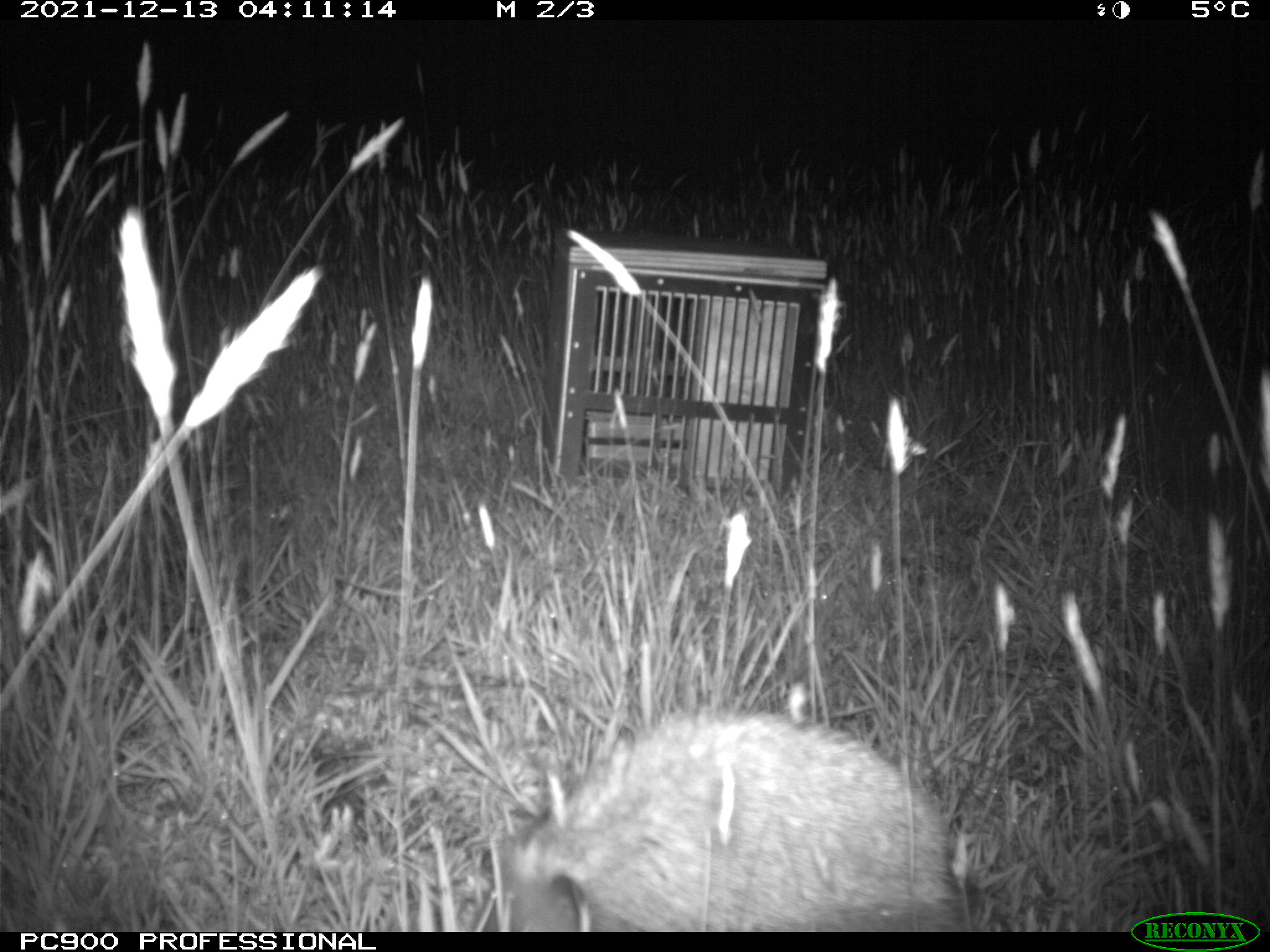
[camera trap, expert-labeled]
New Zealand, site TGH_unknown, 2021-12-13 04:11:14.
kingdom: Animalia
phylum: Chordata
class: Mammalia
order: Eulipotyphla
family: Erinaceidae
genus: Erinaceus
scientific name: Erinaceus europaeus europaeus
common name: european hedgehog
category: hedgehog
Hedgehog (european hedgehog) (Erinaceus europaeus europaeus).